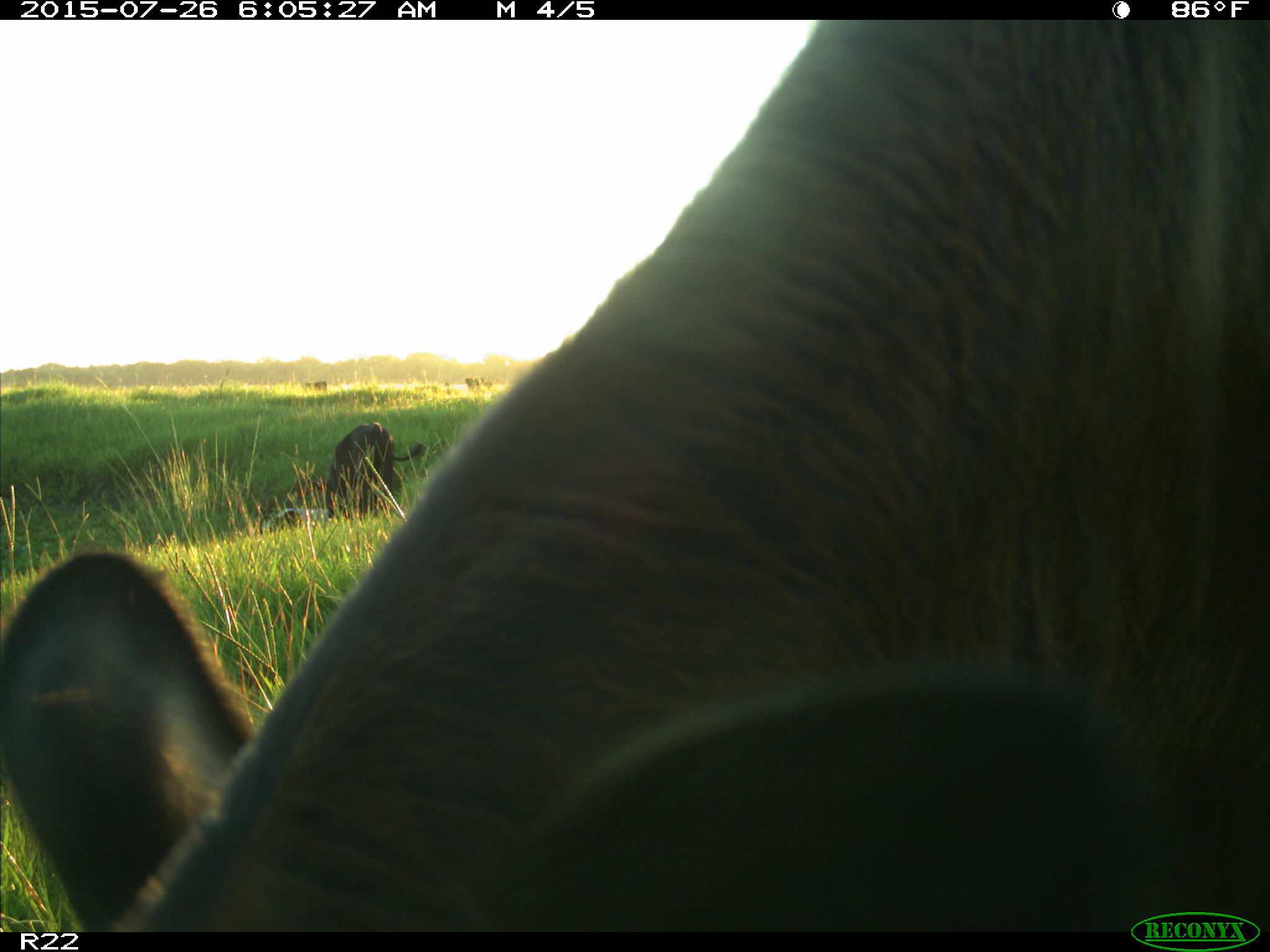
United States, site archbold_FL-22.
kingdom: Animalia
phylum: Chordata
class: Mammalia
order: Artiodactyla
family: Bovidae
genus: Bos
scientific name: Bos taurus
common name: domestic cow